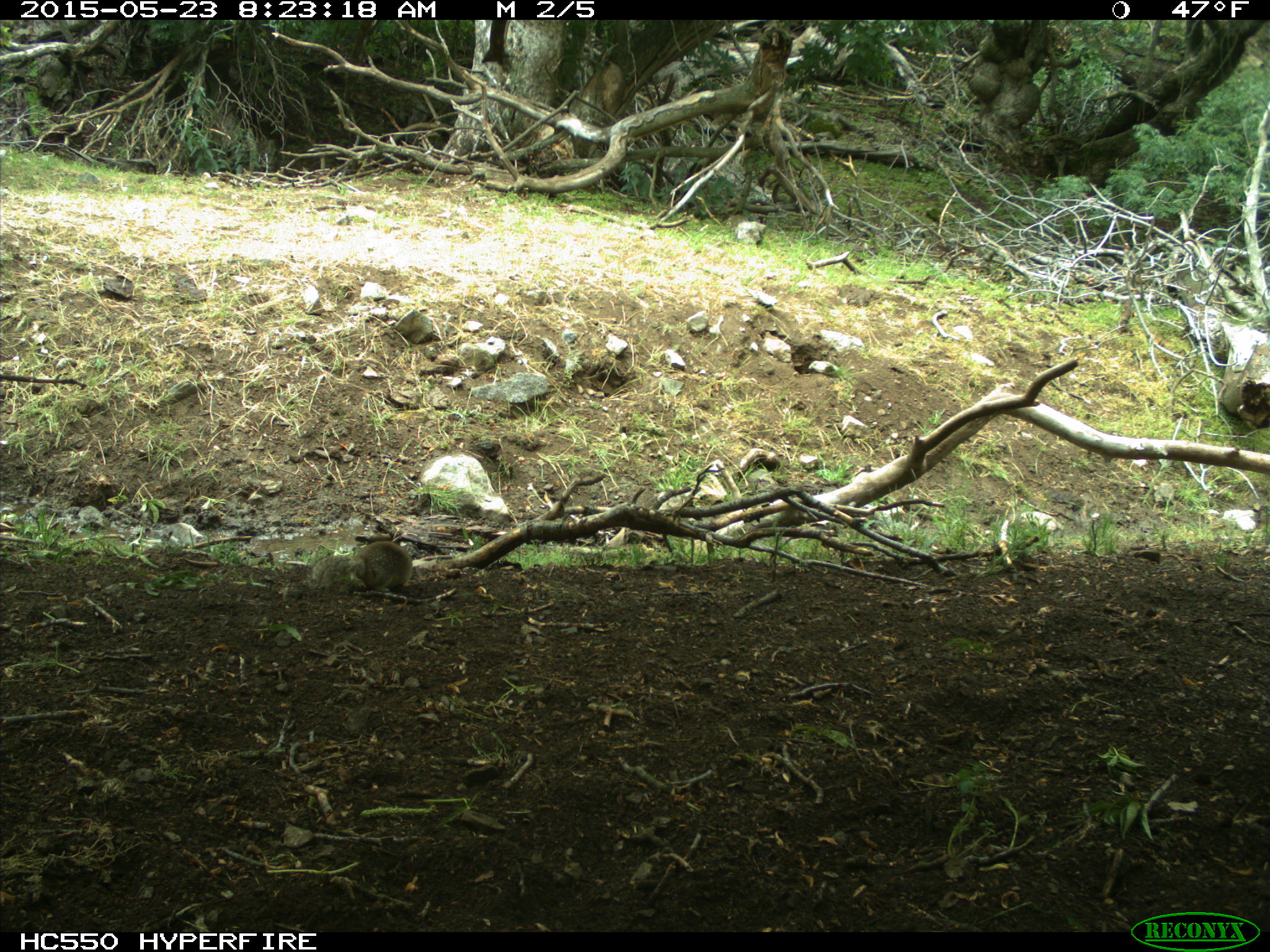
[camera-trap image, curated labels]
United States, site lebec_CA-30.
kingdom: Animalia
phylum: Chordata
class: Mammalia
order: Rodentia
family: Sciuridae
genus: Otospermophilus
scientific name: Otospermophilus beecheyi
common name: california ground squirrel